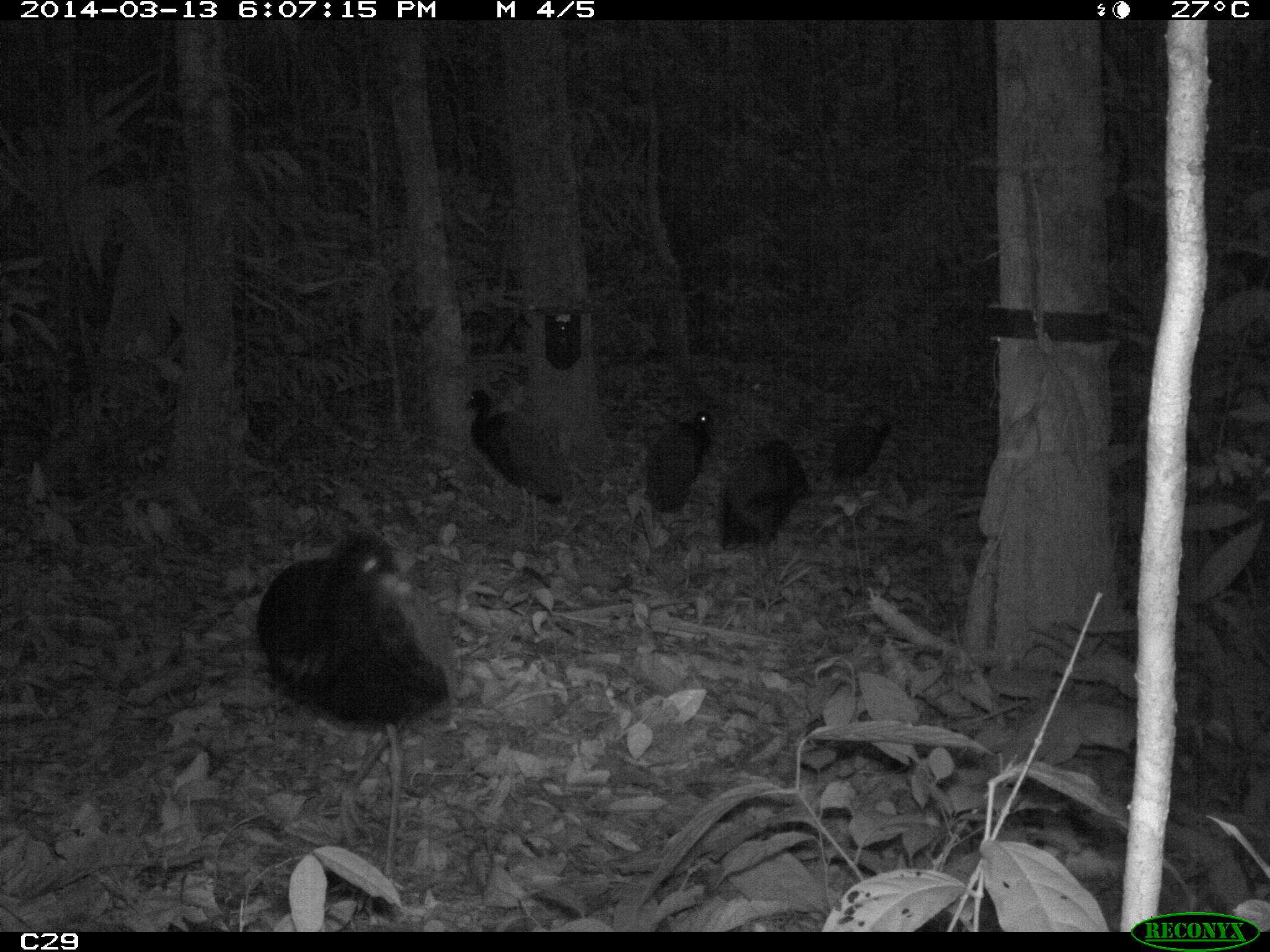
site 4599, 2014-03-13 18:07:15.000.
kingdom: Animalia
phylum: Chordata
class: Aves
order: Gruiformes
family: Psophiidae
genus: Psophia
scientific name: Psophia crepitans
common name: gray-winged trumpeter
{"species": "Psophia crepitans (gray-winged trumpeter)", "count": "5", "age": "adult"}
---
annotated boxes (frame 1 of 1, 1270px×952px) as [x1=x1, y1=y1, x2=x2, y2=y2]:
psophia crepitans: [x1=255, y1=530, x2=449, y2=919]; [x1=464, y1=387, x2=562, y2=560]; [x1=721, y1=438, x2=809, y2=571]; [x1=646, y1=409, x2=713, y2=539]; [x1=831, y1=400, x2=892, y2=496]